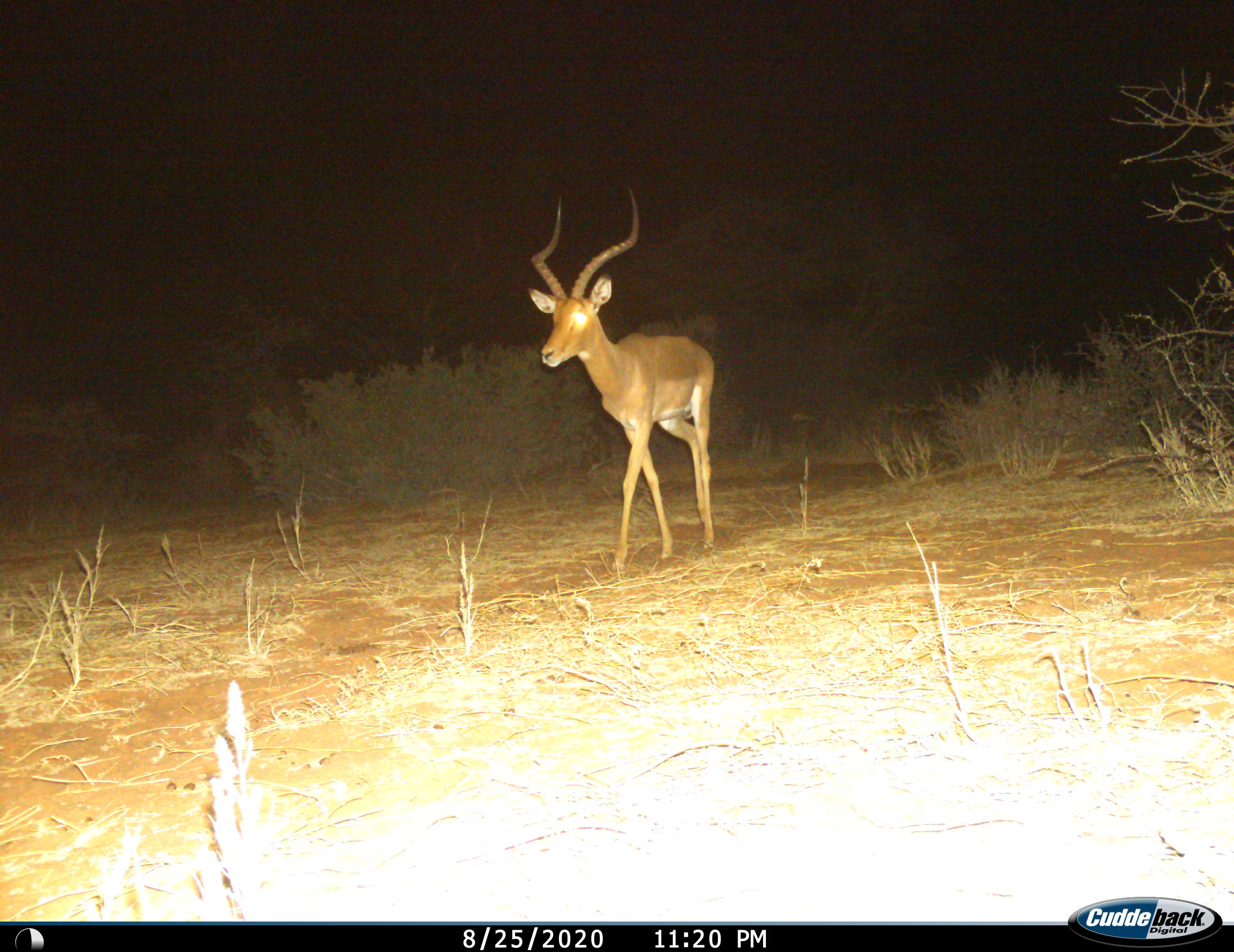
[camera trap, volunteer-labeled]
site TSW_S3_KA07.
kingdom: Animalia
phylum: Chordata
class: Mammalia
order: Artiodactyla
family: Bovidae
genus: Aepyceros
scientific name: Aepyceros melampus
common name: impala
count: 1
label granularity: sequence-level